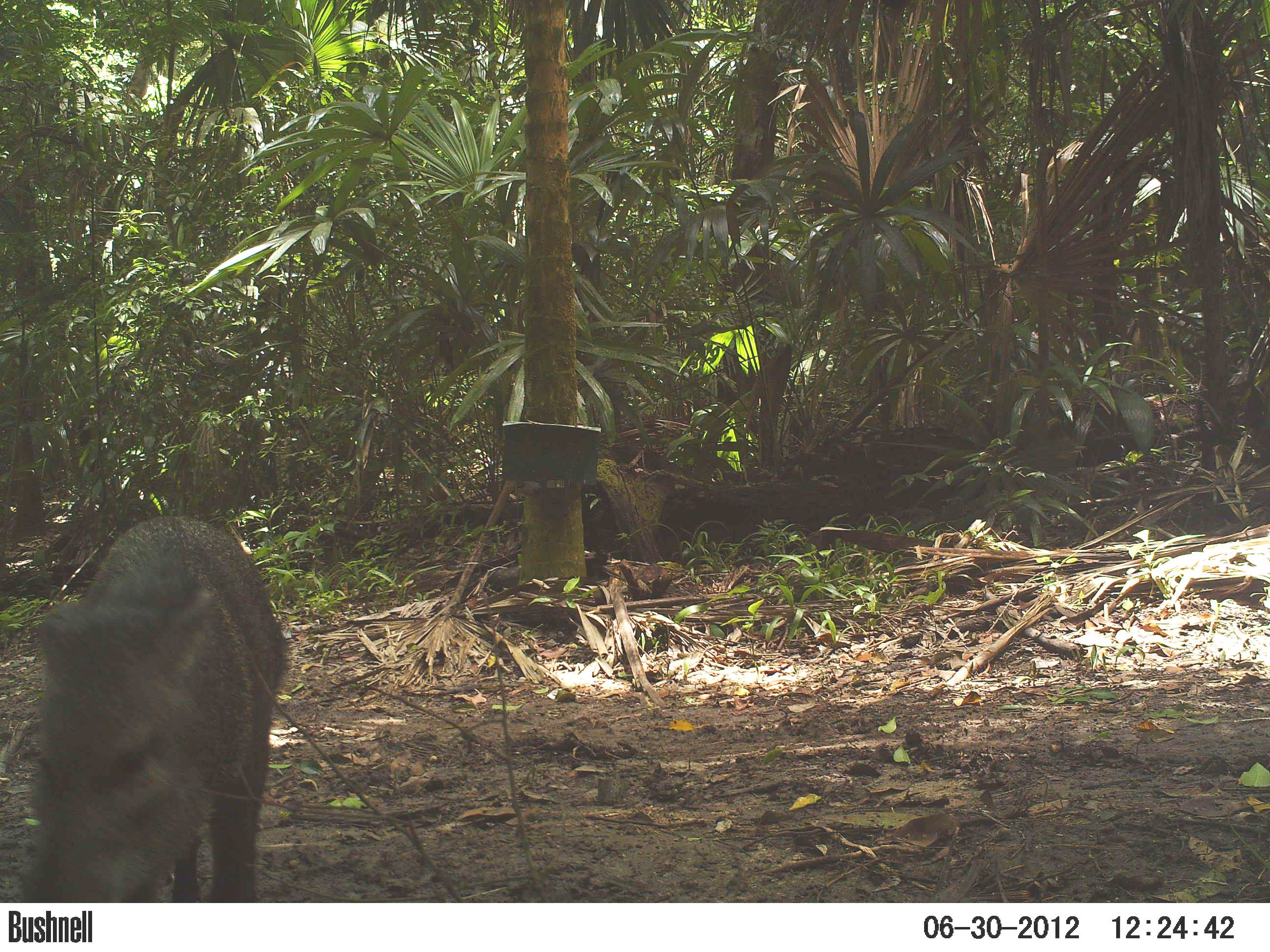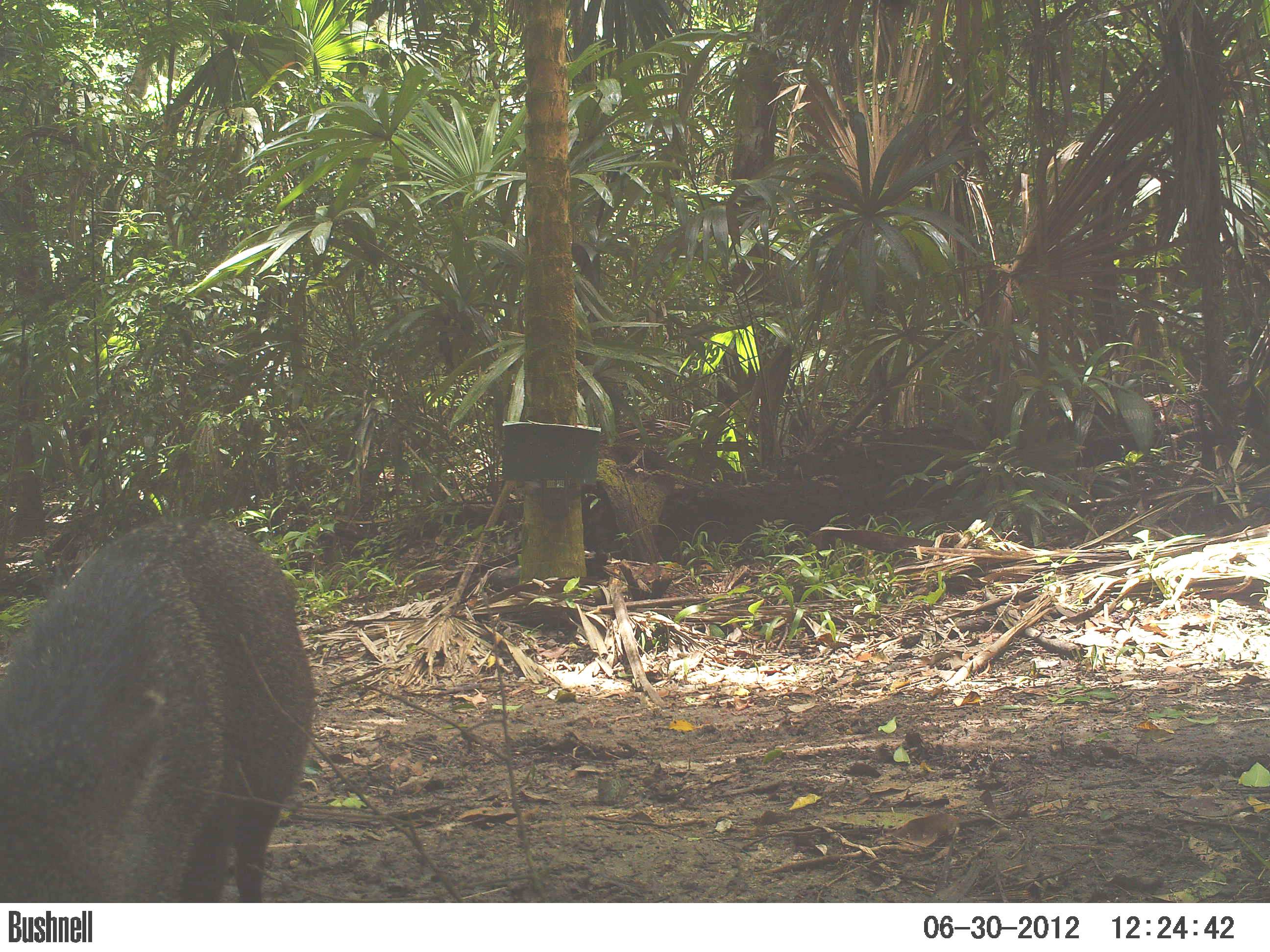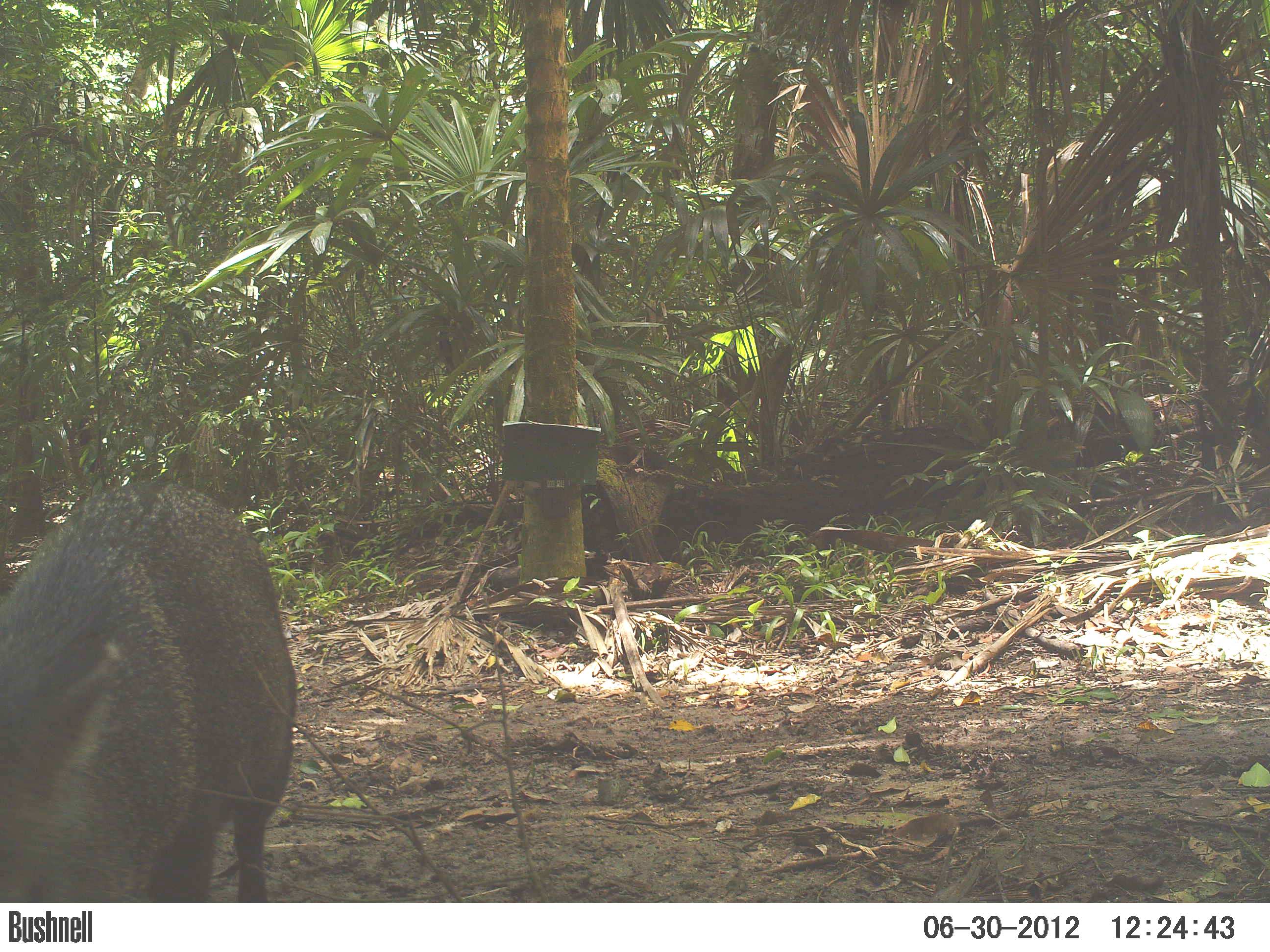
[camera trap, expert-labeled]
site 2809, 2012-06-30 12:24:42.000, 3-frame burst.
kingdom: Animalia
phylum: Chordata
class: Mammalia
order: Artiodactyla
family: Tayassuidae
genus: Pecari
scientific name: Pecari tajacu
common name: collared peccary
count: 7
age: adult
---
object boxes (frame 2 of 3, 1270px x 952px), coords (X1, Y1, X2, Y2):
pecari tajacu: (0, 513, 319, 902)